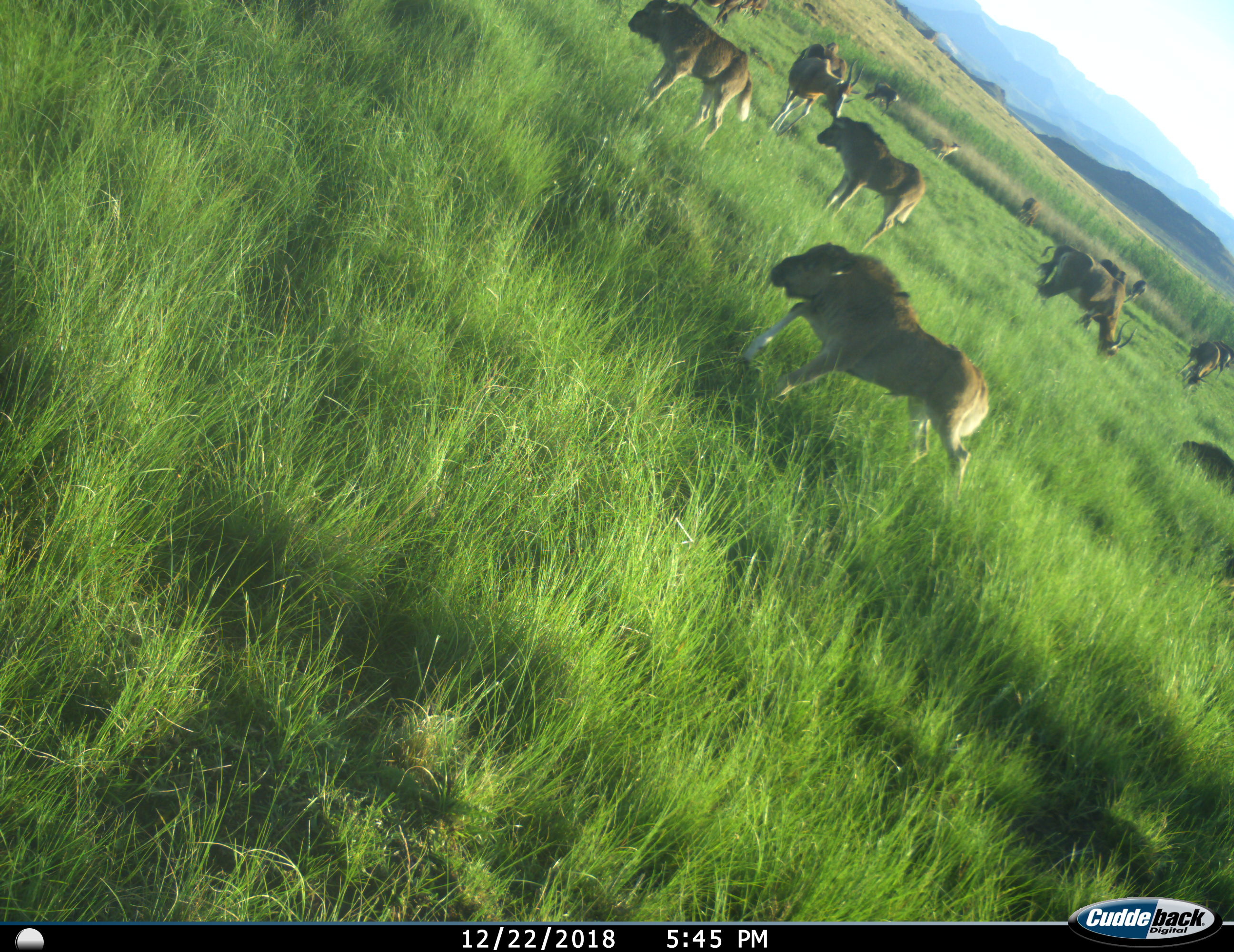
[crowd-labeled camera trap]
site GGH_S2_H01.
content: unidentified animal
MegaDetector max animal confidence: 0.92